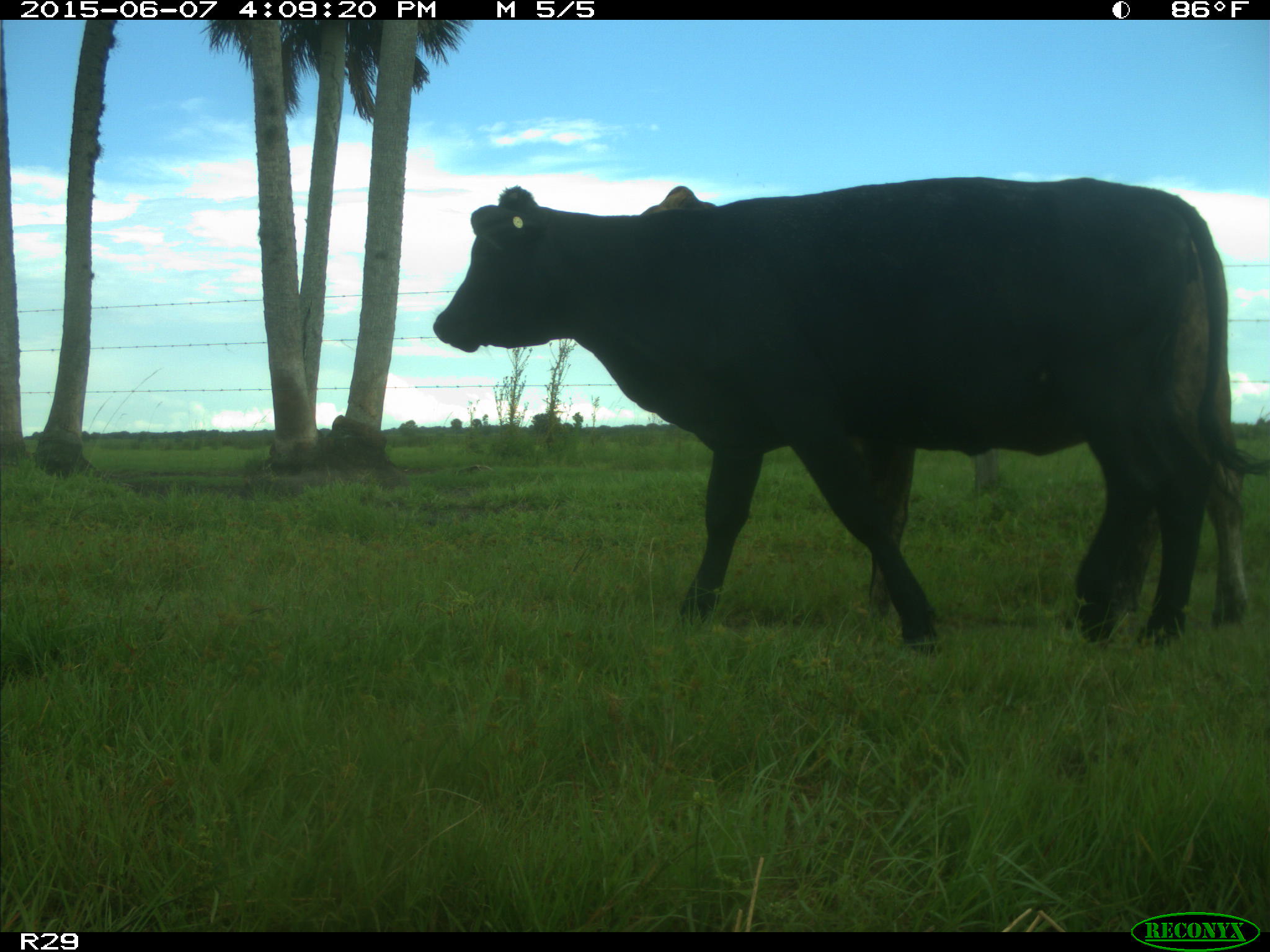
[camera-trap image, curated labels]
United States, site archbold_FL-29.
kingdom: Animalia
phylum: Chordata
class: Mammalia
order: Artiodactyla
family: Bovidae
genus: Bos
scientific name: Bos taurus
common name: domestic cow